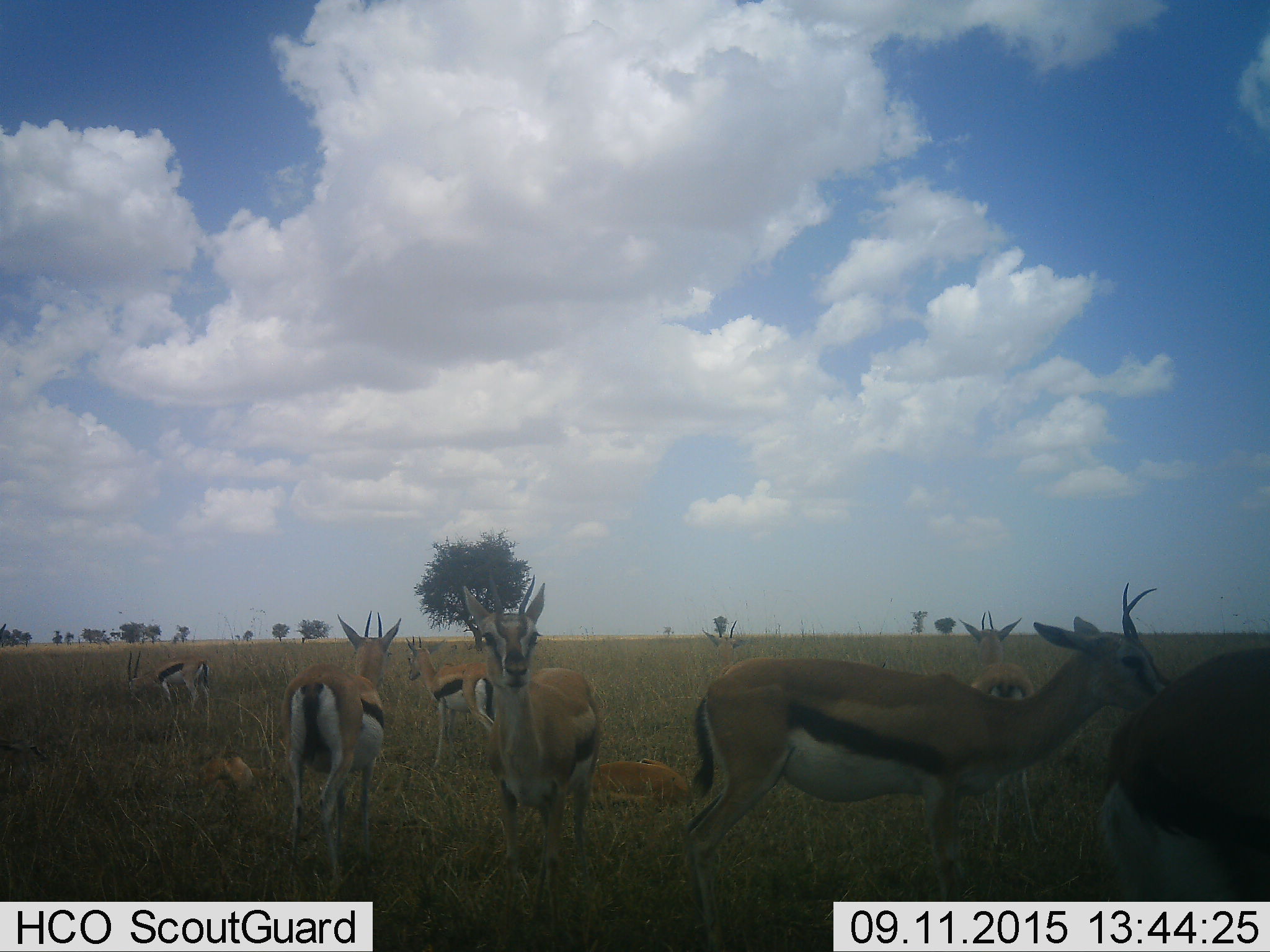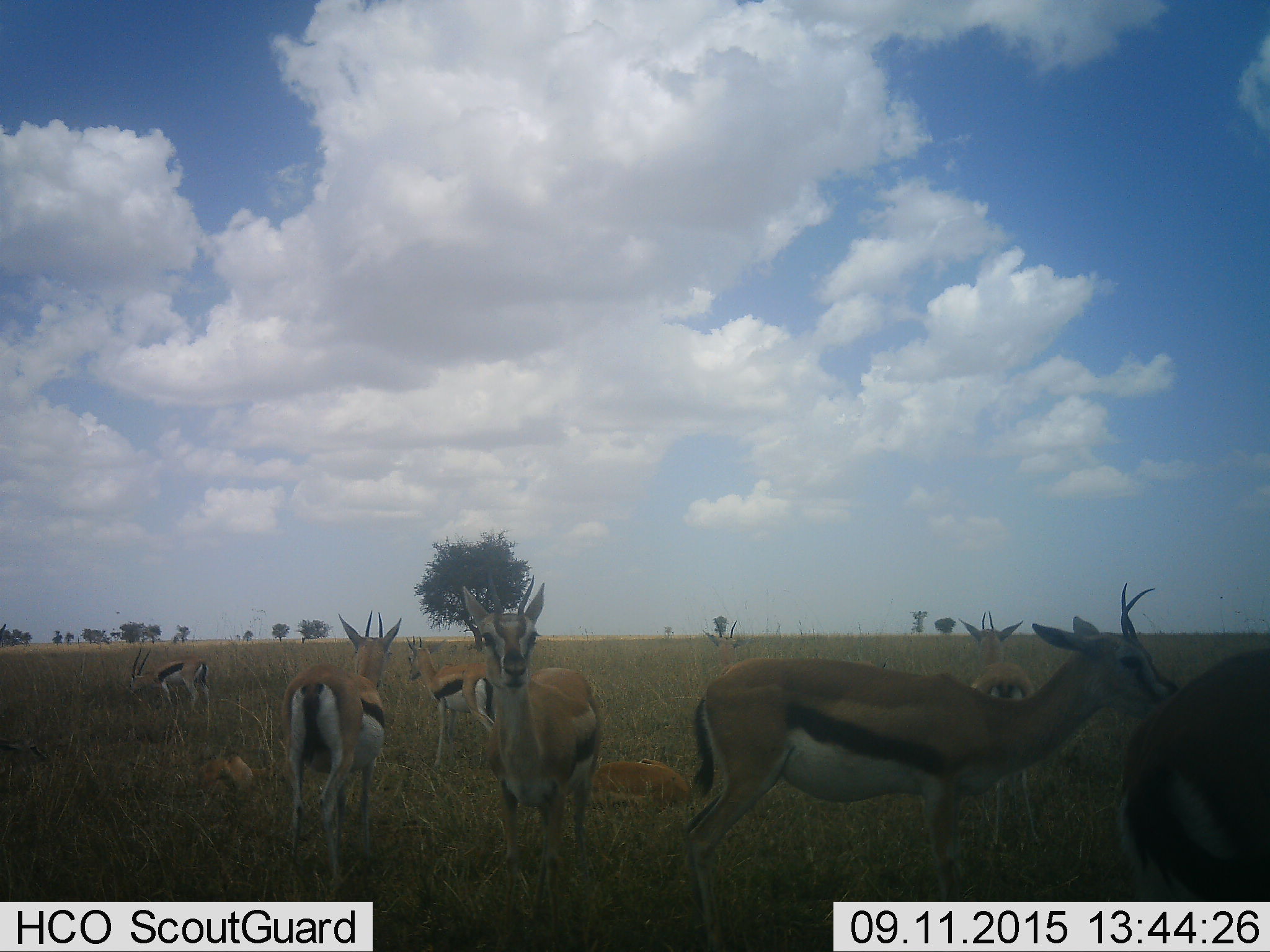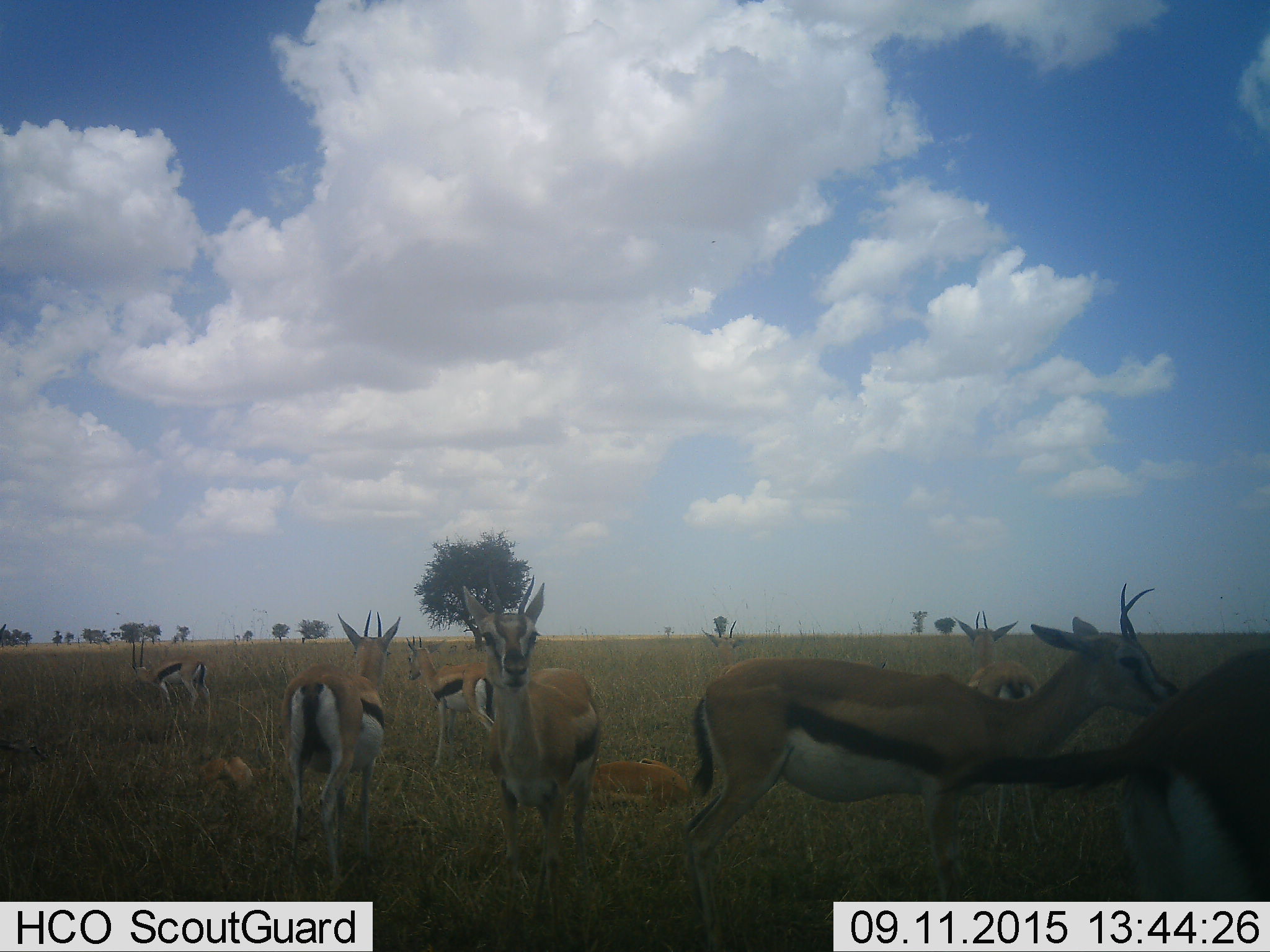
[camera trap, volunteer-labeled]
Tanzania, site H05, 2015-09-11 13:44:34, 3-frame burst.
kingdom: Animalia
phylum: Chordata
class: Mammalia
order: Artiodactyla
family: Bovidae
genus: Eudorcas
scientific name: Eudorcas thomsonii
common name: thomson's gazelle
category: gazellethomsons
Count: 9.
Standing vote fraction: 100%.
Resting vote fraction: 89%.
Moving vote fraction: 0%.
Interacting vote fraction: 0%.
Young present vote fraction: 11%.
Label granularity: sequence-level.